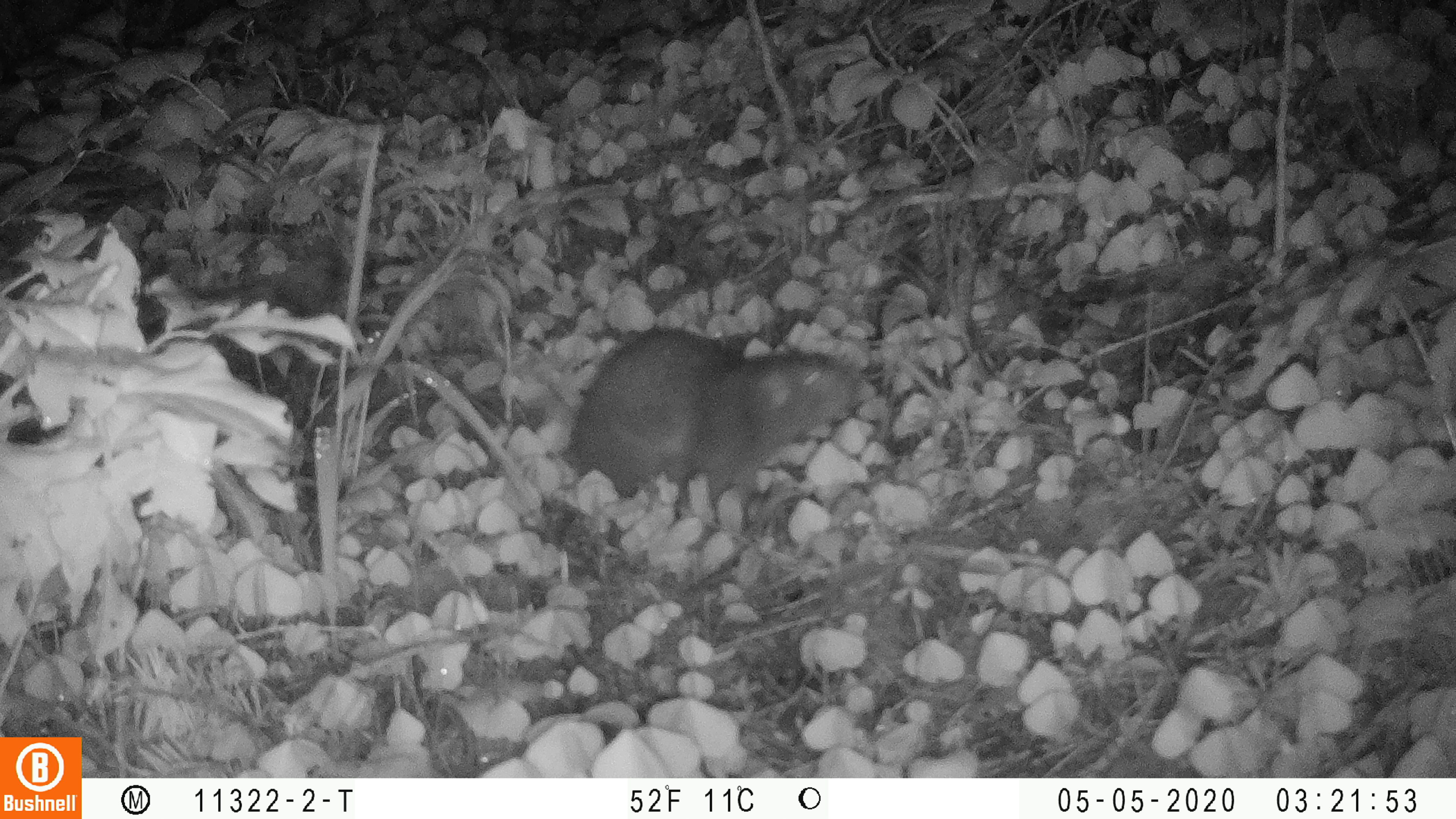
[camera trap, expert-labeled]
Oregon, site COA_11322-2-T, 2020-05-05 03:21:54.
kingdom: Animalia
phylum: Chordata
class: Mammalia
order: Rodentia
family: Aplodontiidae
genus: Aplodontia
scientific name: Aplodontia rufa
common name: mountain beaver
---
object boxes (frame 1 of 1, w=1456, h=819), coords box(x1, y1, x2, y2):
mountain beaver: box(558, 311, 871, 512)